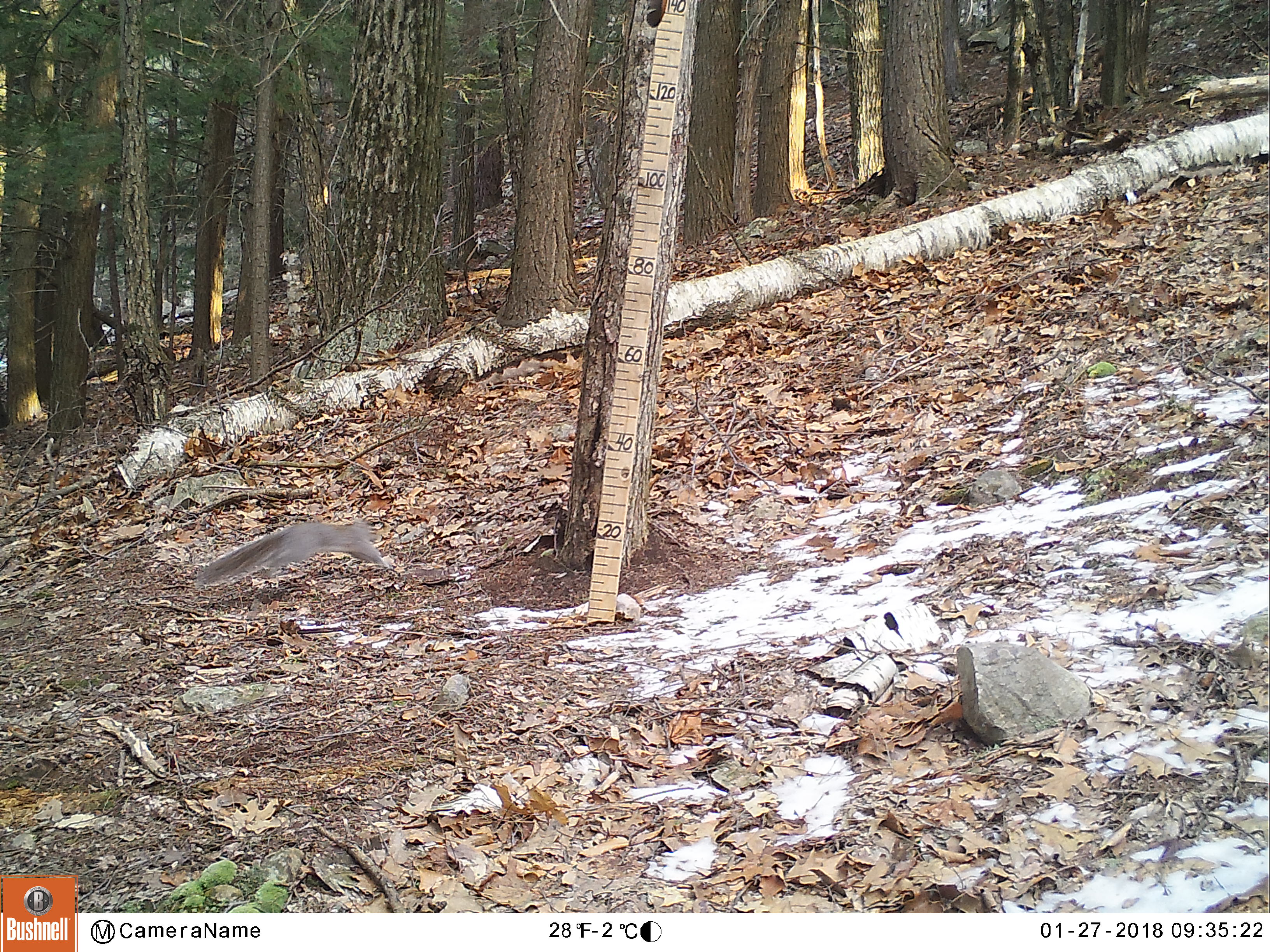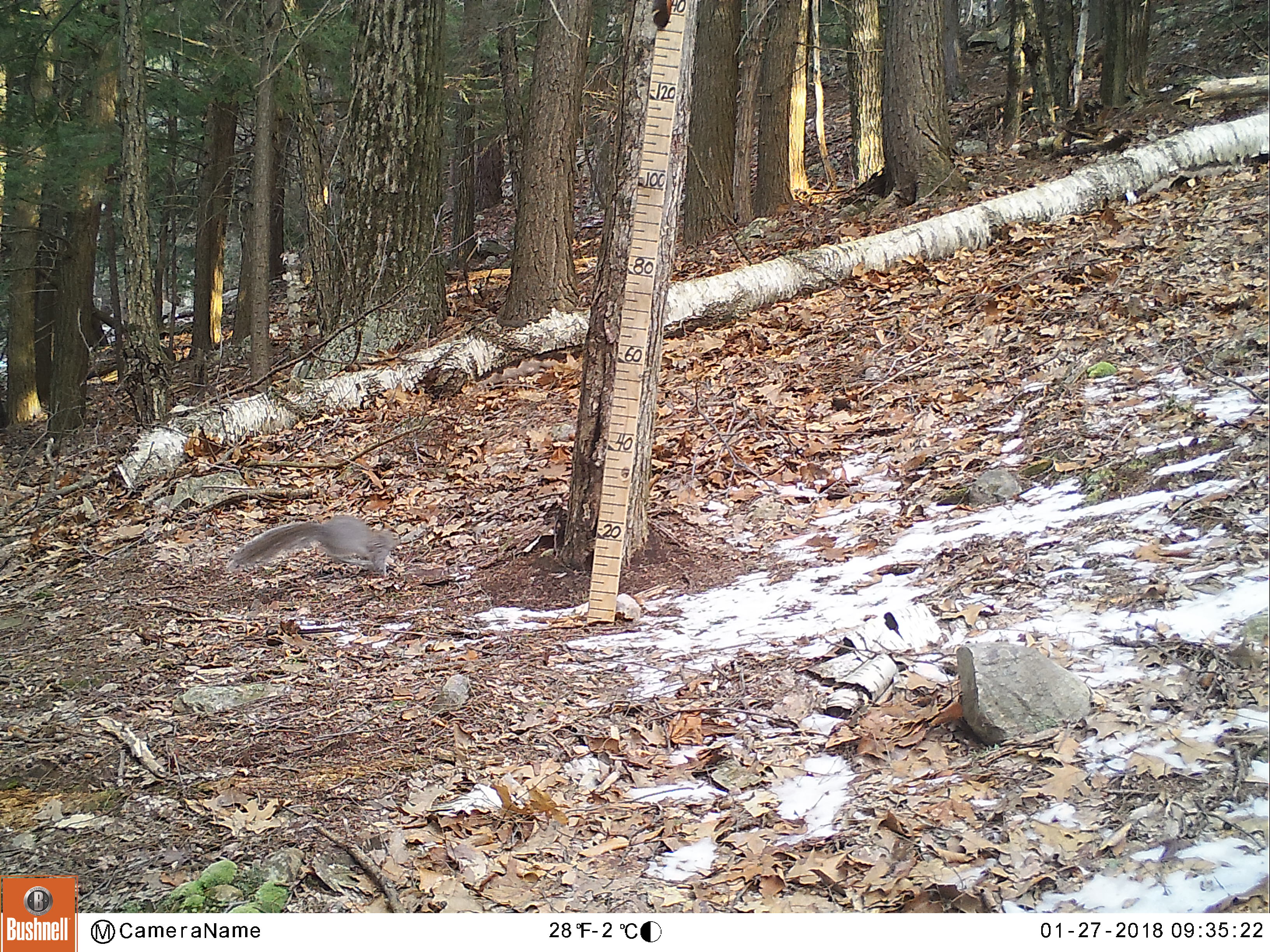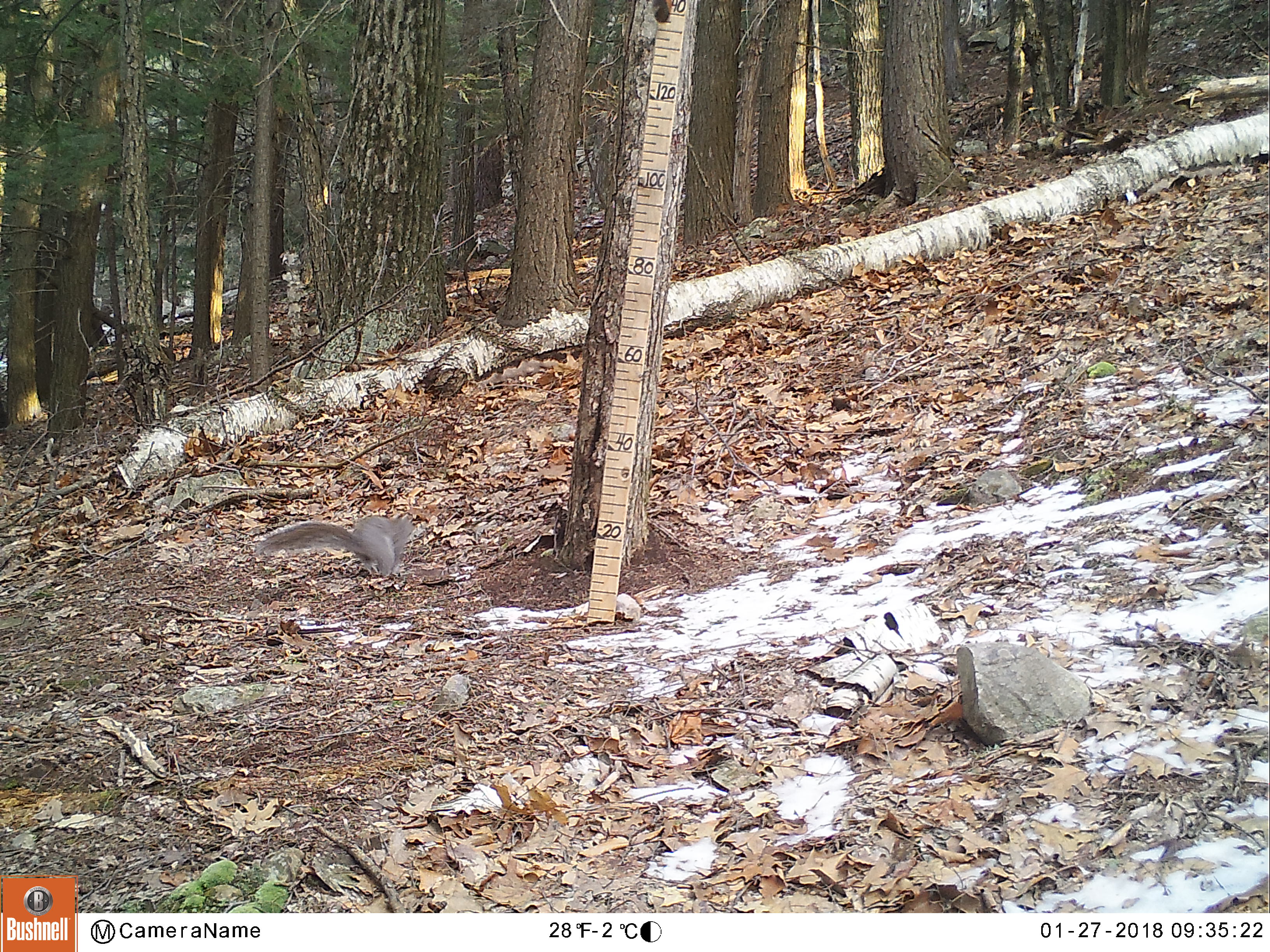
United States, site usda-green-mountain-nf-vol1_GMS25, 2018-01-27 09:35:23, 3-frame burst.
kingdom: Animalia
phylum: Chordata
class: Mammalia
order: Rodentia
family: Sciuridae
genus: Sciurus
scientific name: Sciurus carolinensis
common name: gray squirrel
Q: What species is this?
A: Gray squirrel (Sciurus carolinensis).